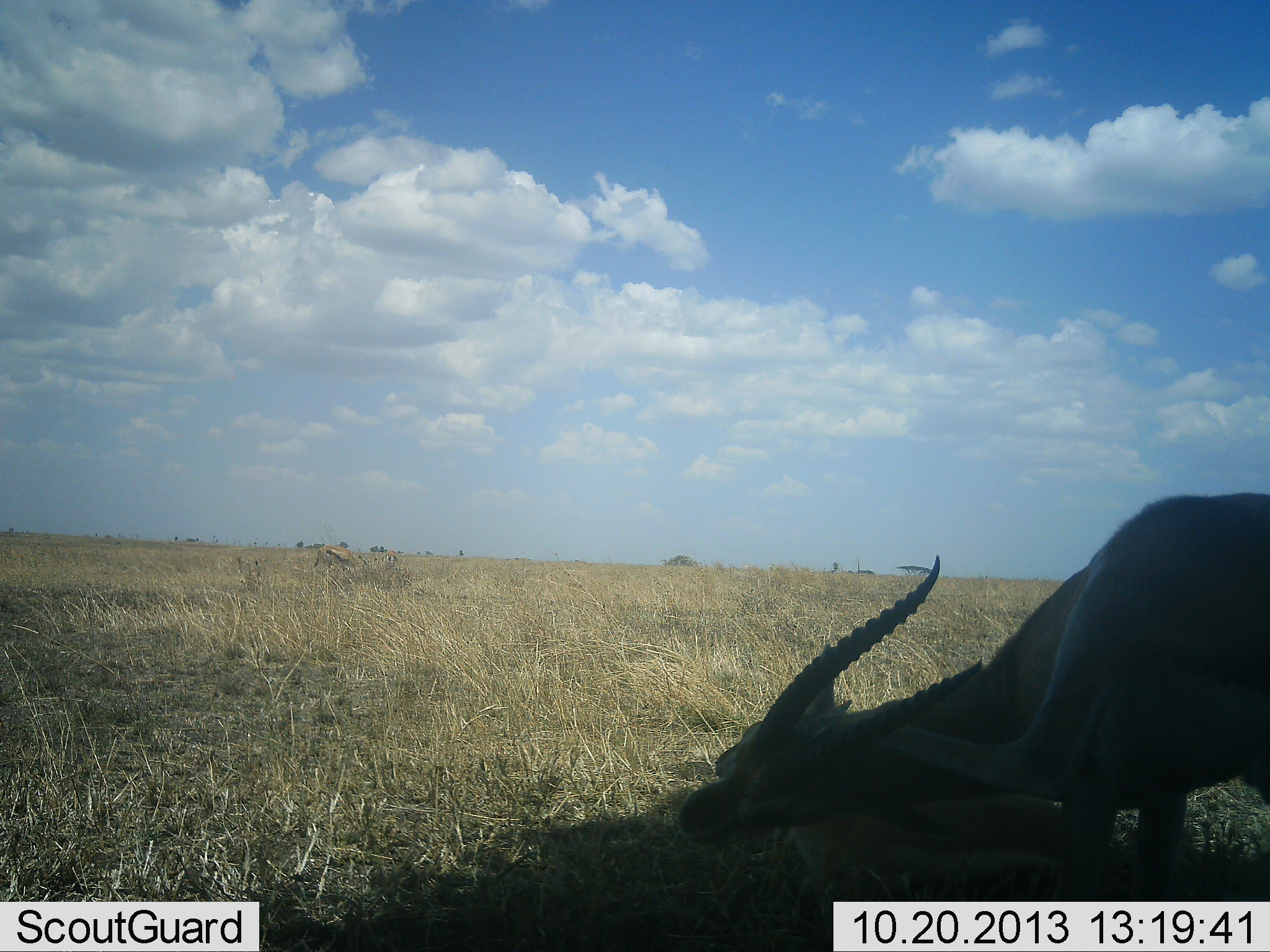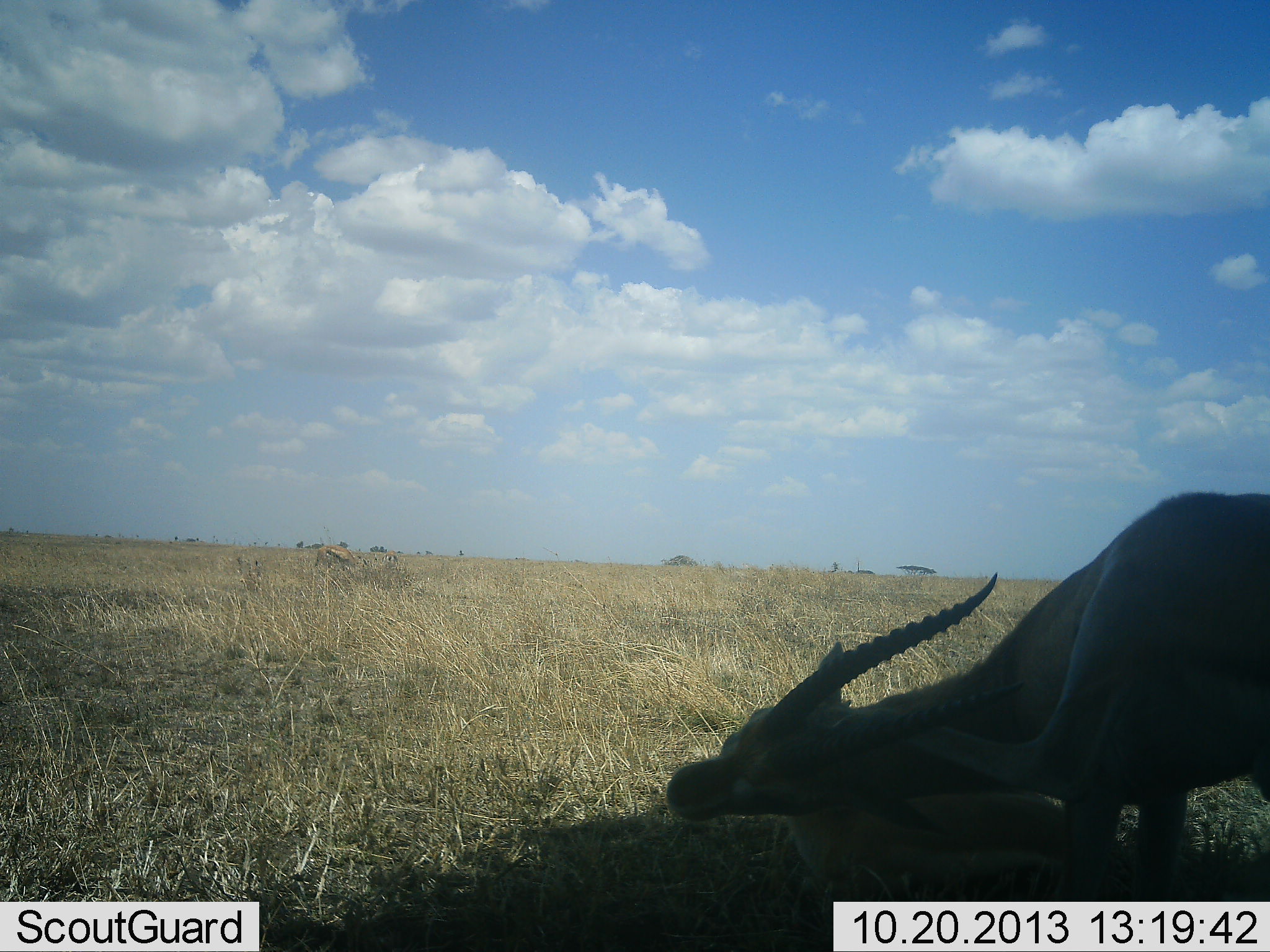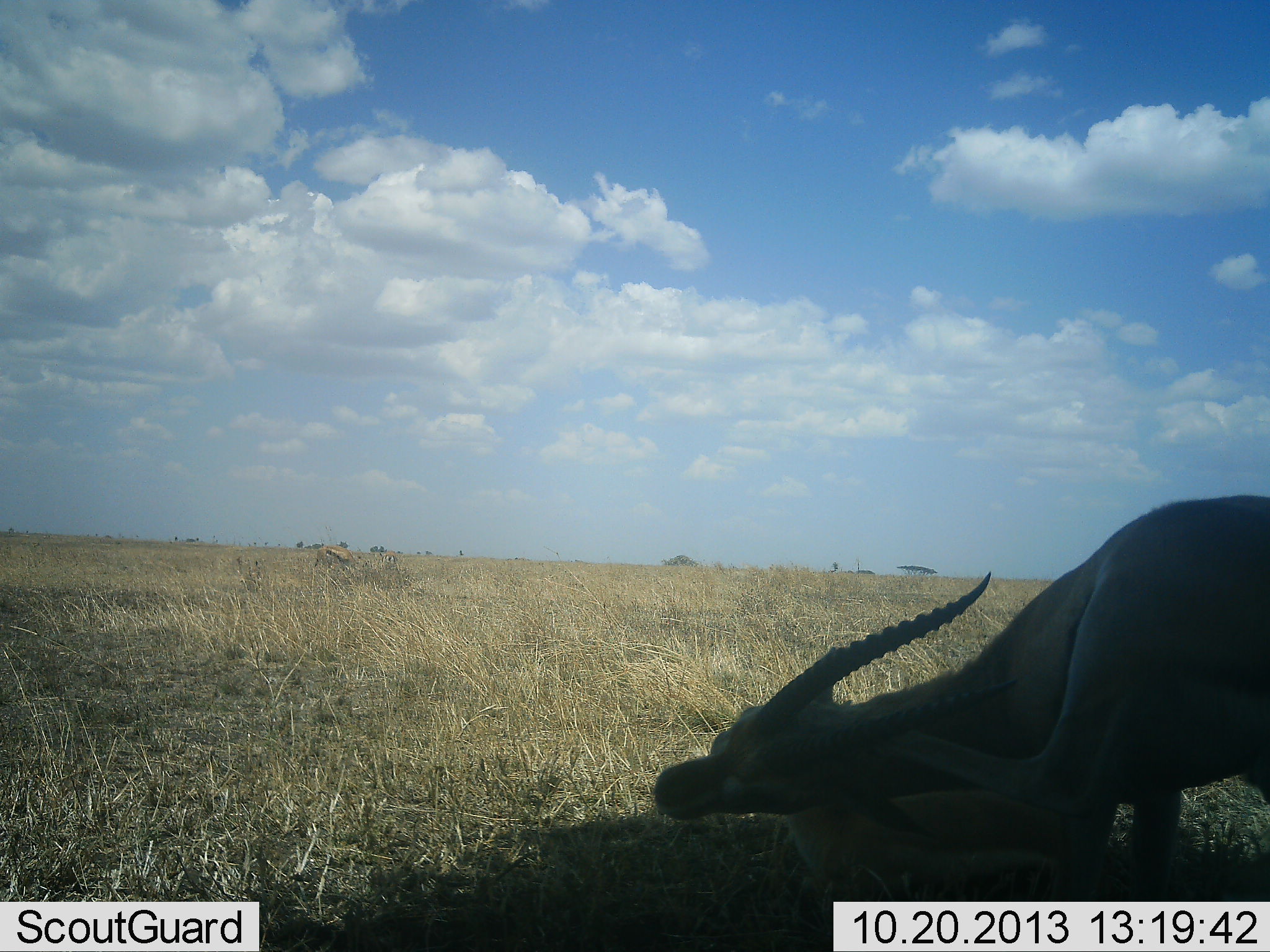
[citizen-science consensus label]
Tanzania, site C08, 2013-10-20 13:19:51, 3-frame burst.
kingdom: Animalia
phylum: Chordata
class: Mammalia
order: Artiodactyla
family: Bovidae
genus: Eudorcas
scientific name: Eudorcas thomsonii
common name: thomson's gazelle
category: gazellethomsons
Gazellethomsons (thomson's gazelle) (Eudorcas thomsonii), count 2. Behavior (volunteer vote fractions): standing 79%, resting 63%, moving 5%, interacting 21%. Young present (vote fraction): 11%. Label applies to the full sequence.